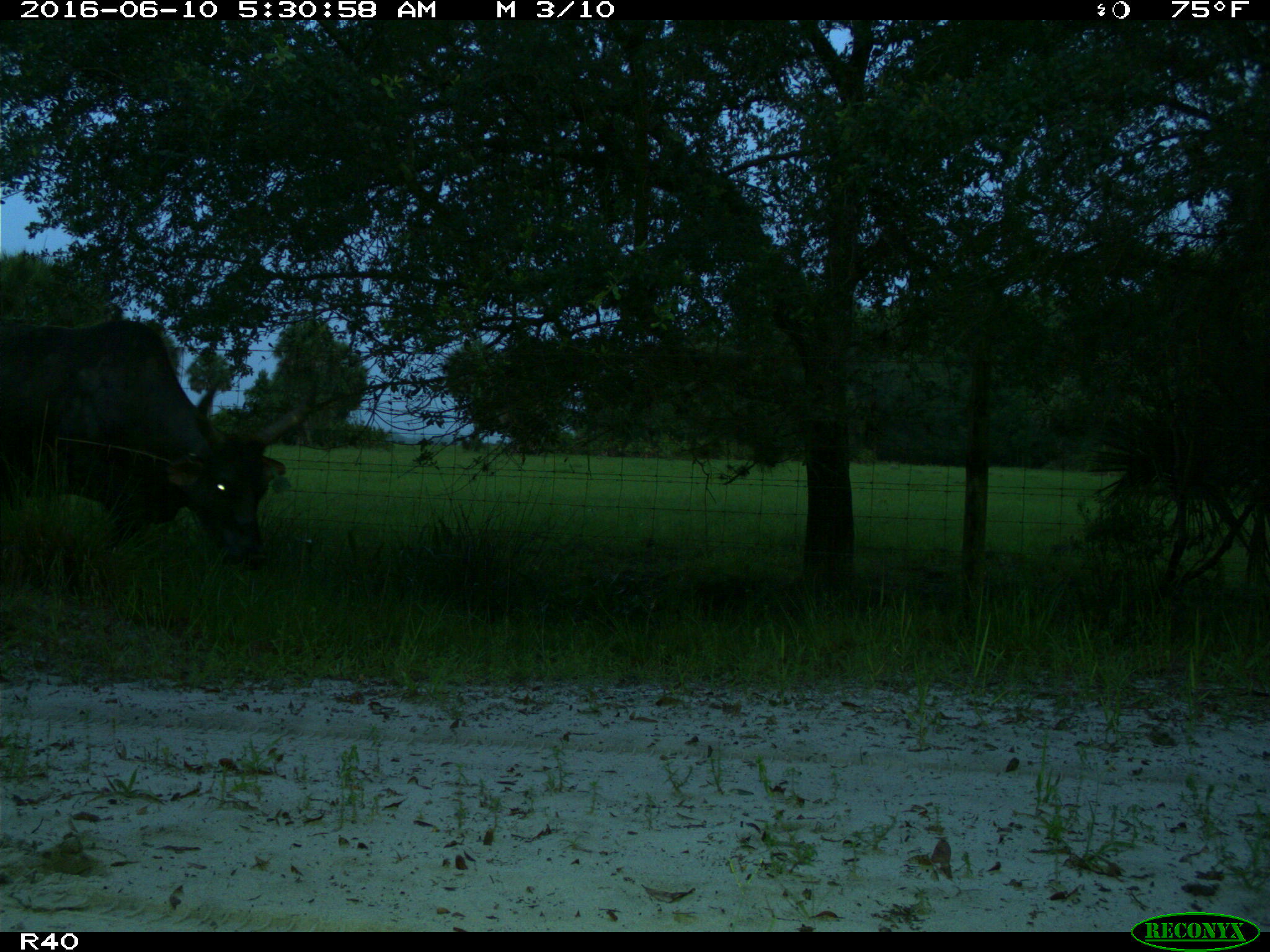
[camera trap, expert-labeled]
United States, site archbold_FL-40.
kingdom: Animalia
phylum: Chordata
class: Mammalia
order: Artiodactyla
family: Bovidae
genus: Bos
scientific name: Bos taurus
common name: domestic cow